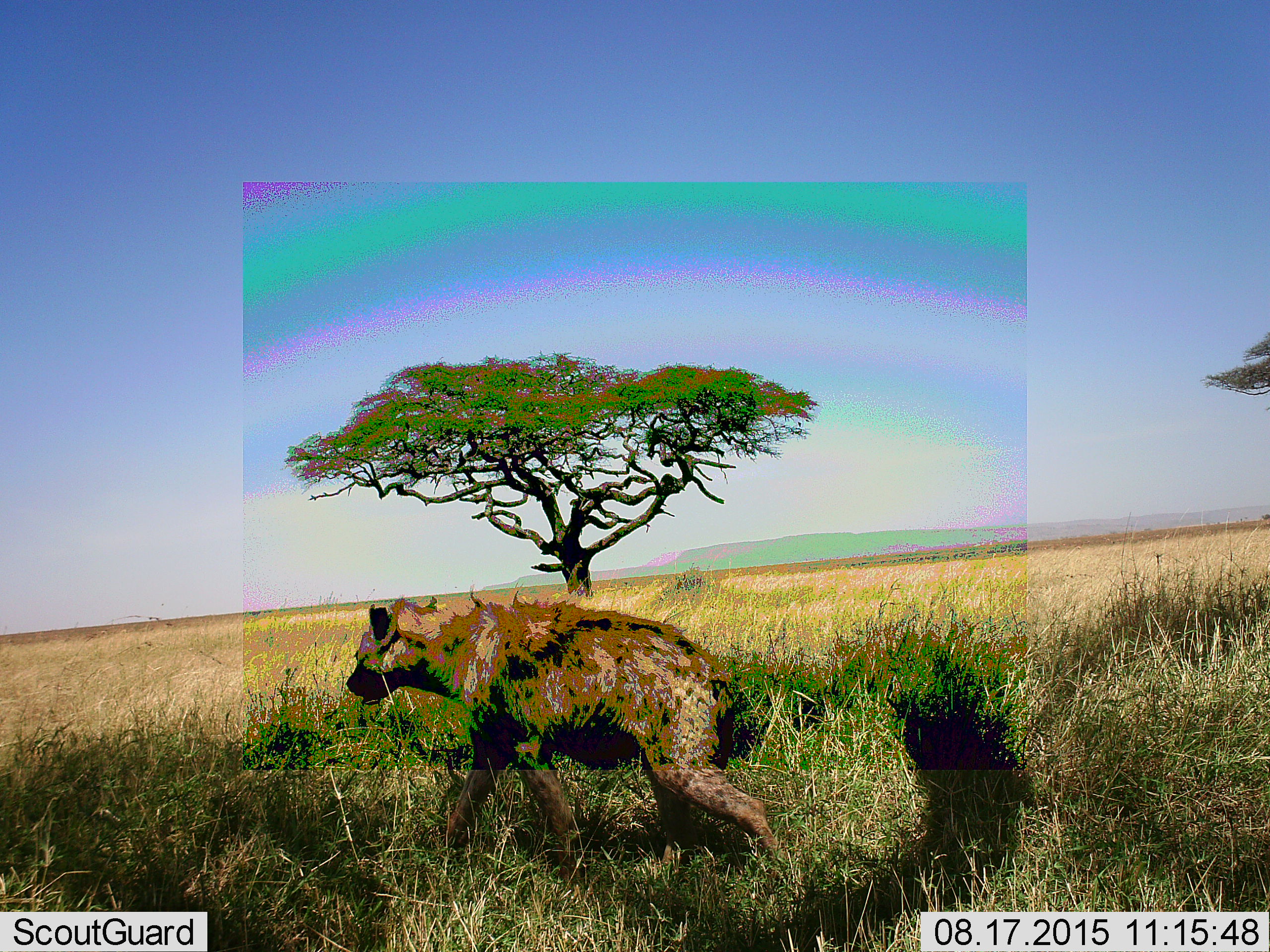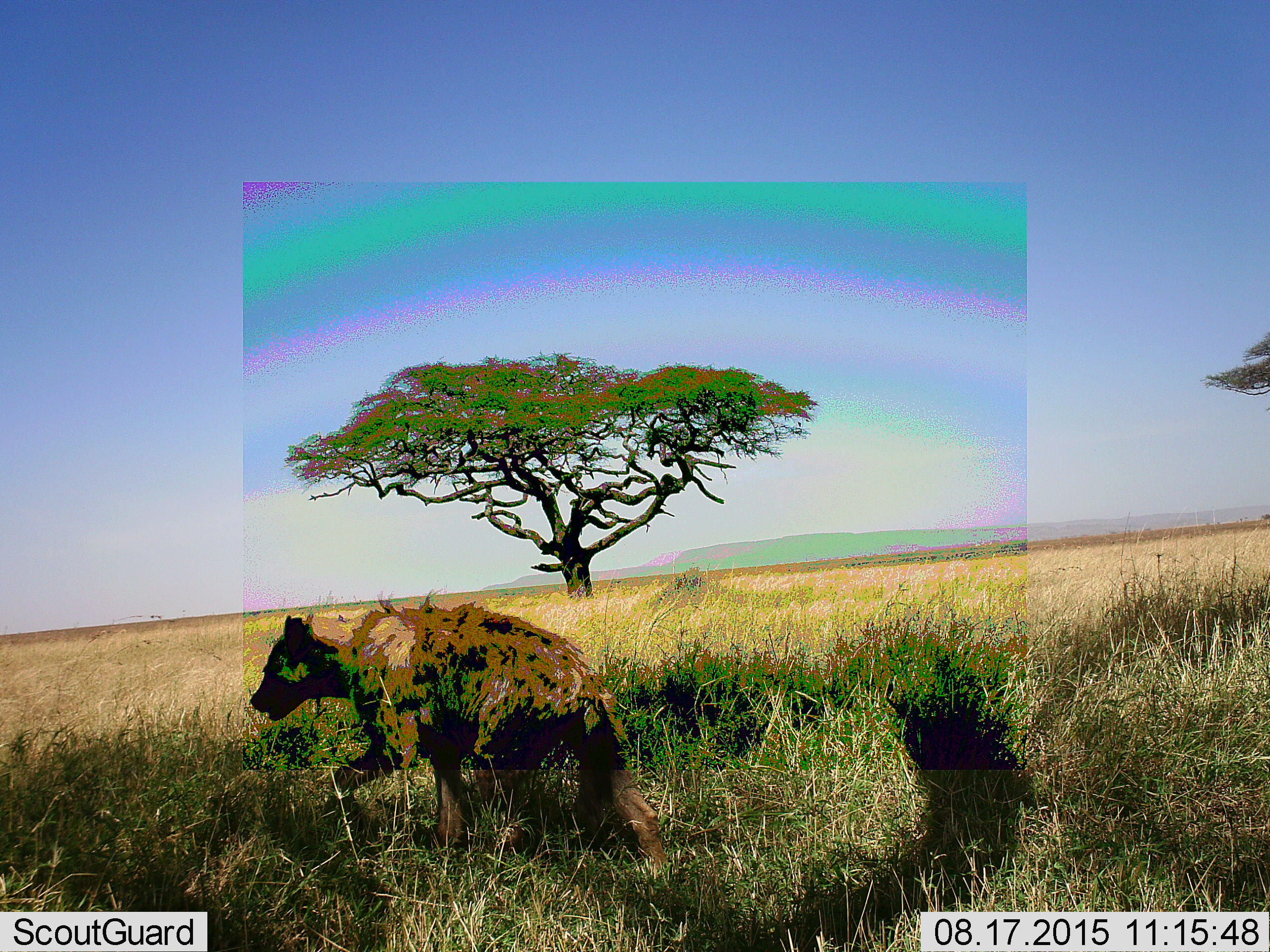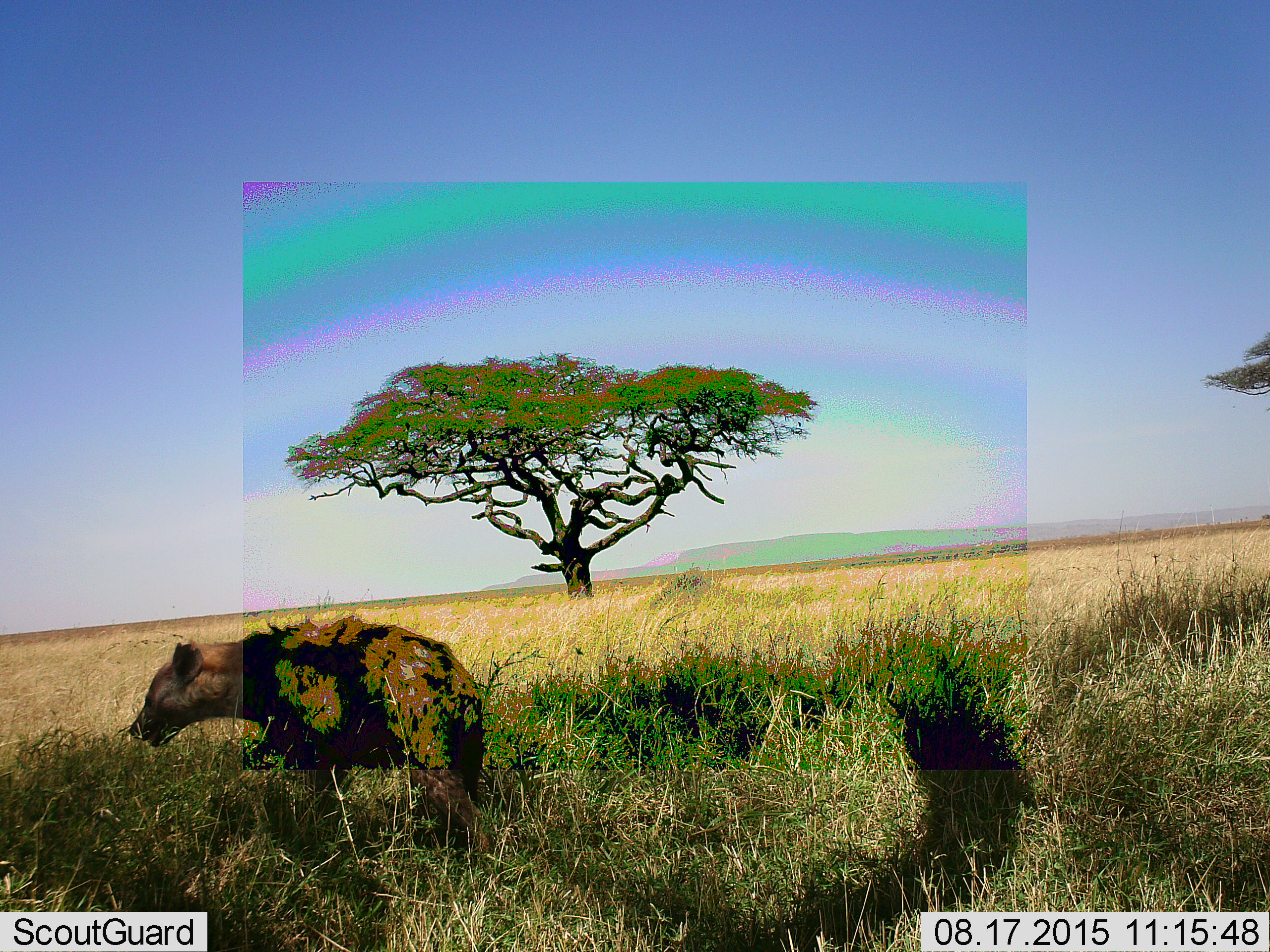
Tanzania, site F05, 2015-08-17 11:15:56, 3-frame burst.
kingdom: Animalia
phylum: Chordata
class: Mammalia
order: Carnivora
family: Hyaenidae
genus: Crocuta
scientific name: Crocuta crocuta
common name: spotted hyena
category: hyenaspotted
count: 1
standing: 0%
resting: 0%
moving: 100%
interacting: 0%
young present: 0%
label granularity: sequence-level